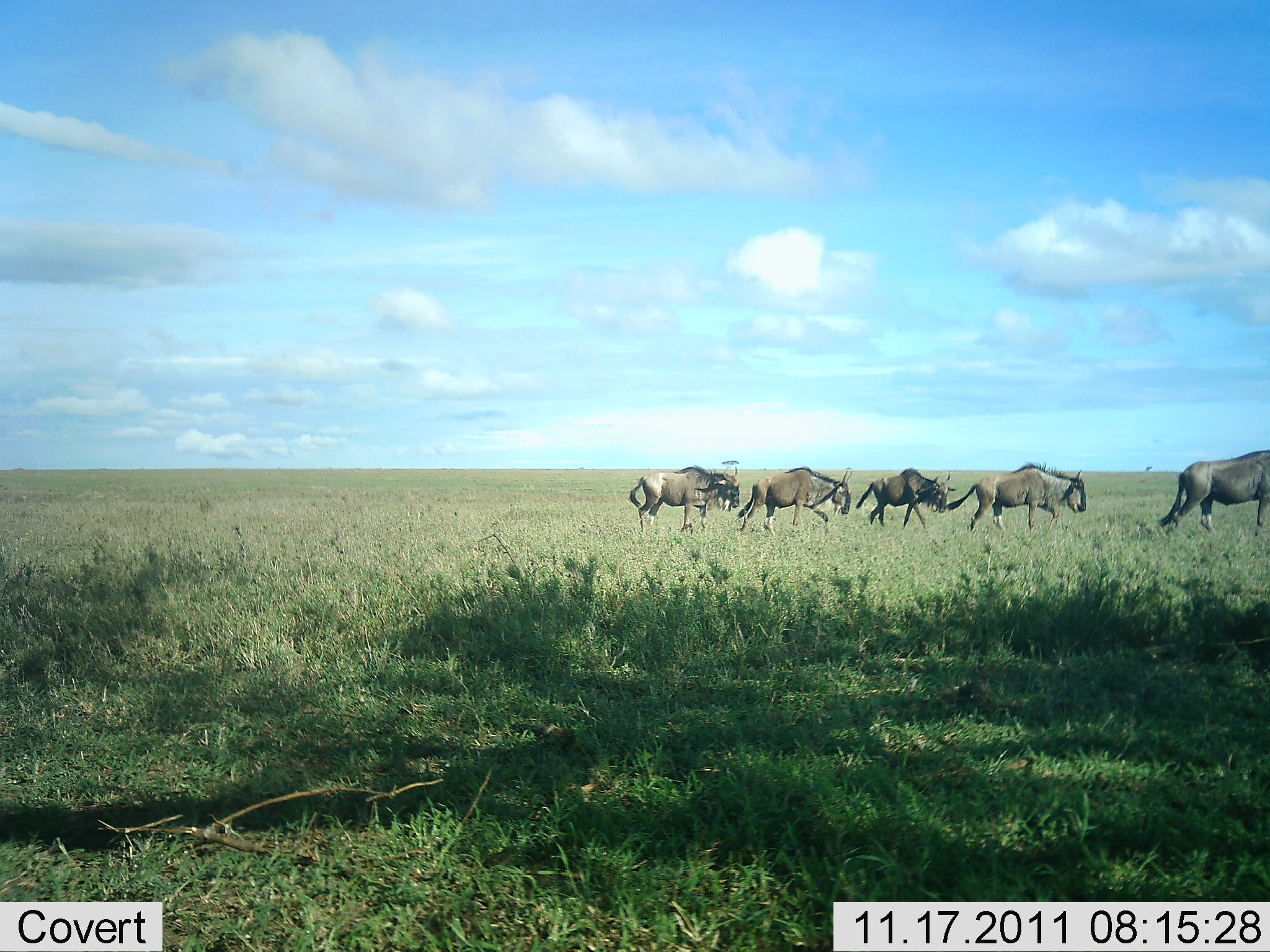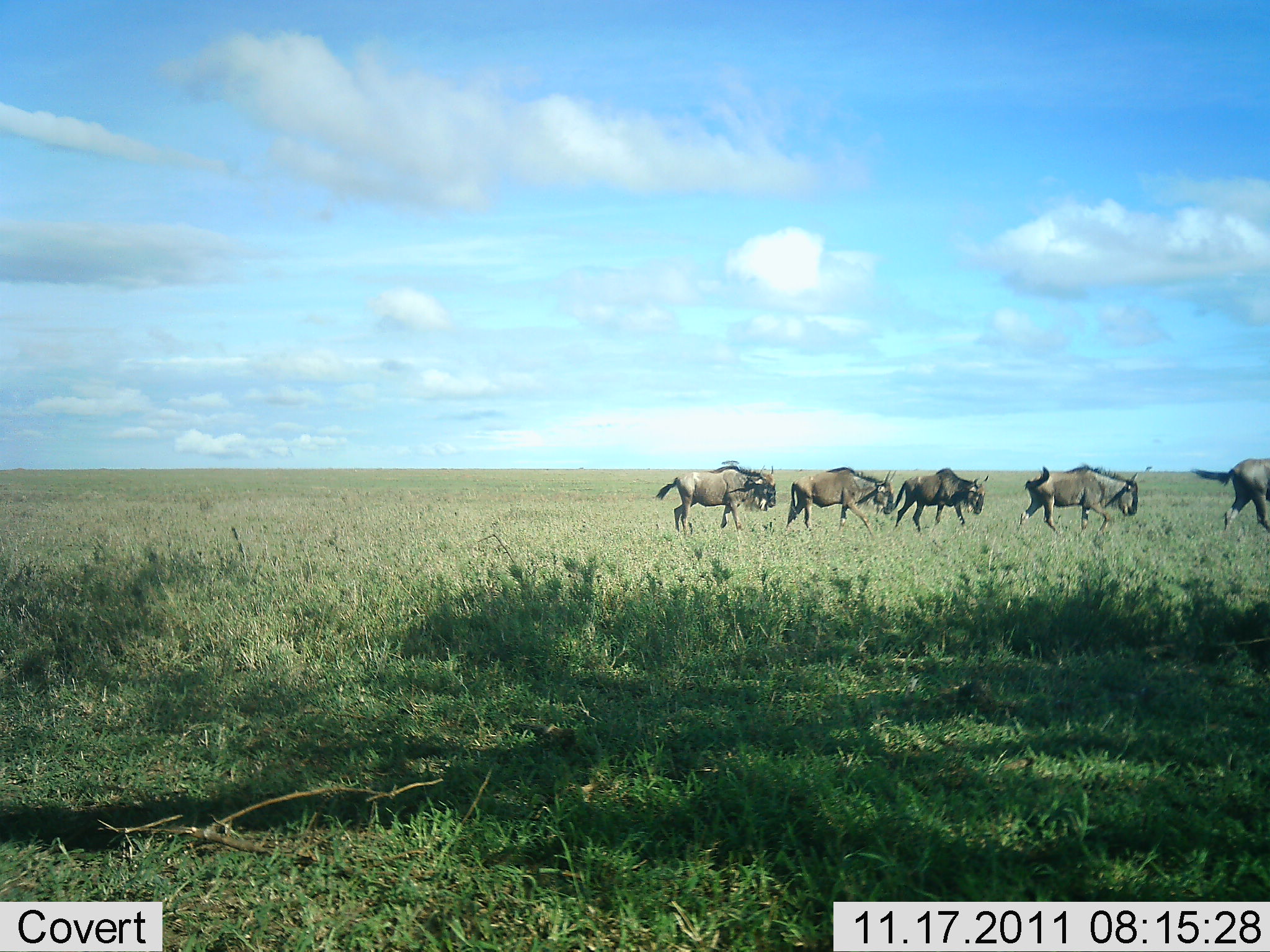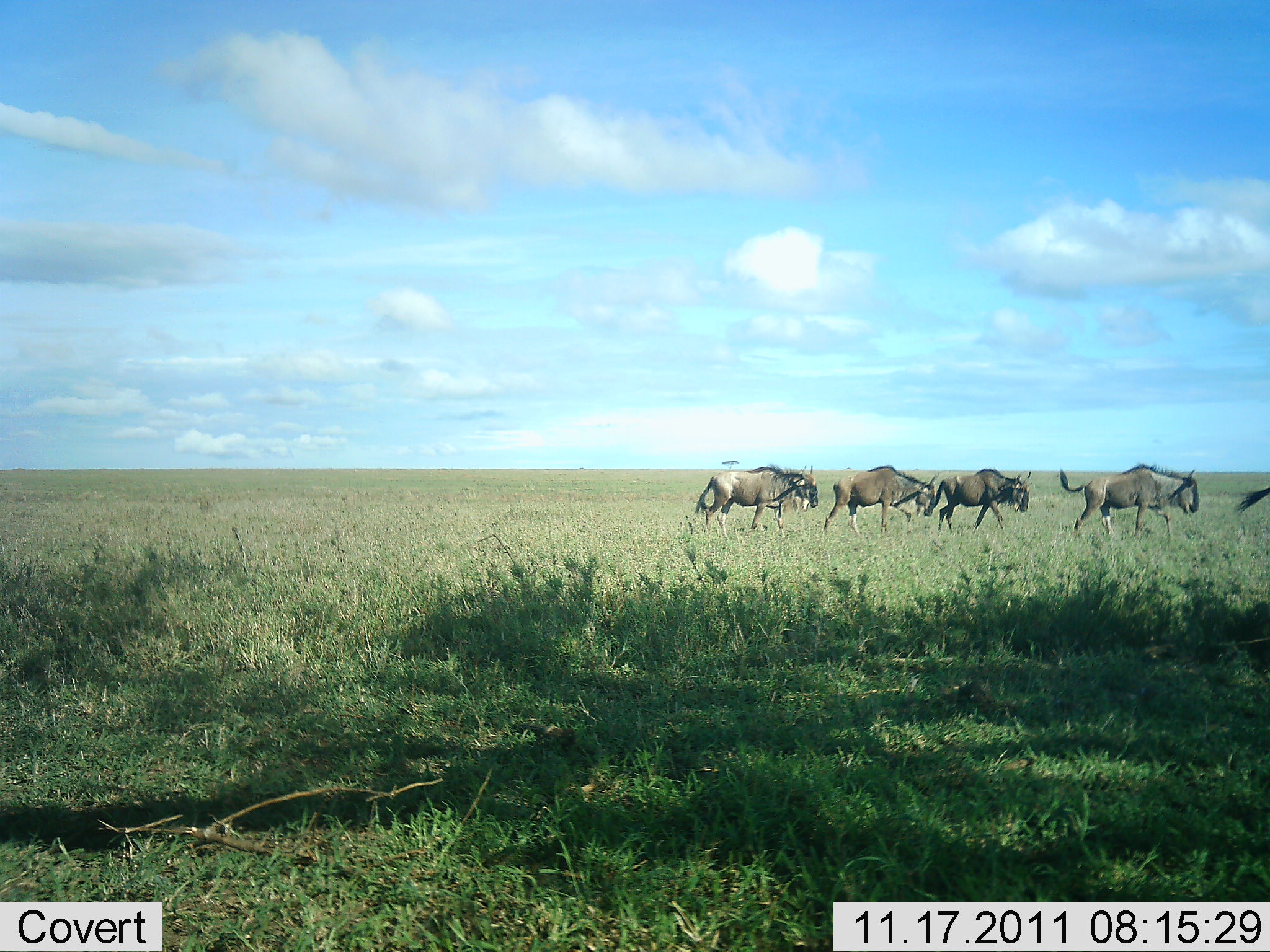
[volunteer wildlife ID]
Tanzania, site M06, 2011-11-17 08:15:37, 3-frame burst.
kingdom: Animalia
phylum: Chordata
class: Mammalia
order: Artiodactyla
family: Bovidae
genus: Connochaetes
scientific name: Connochaetes taurinus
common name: blue wildebeest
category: wildebeest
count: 5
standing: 0%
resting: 0%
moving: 100%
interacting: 0%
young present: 0%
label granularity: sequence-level